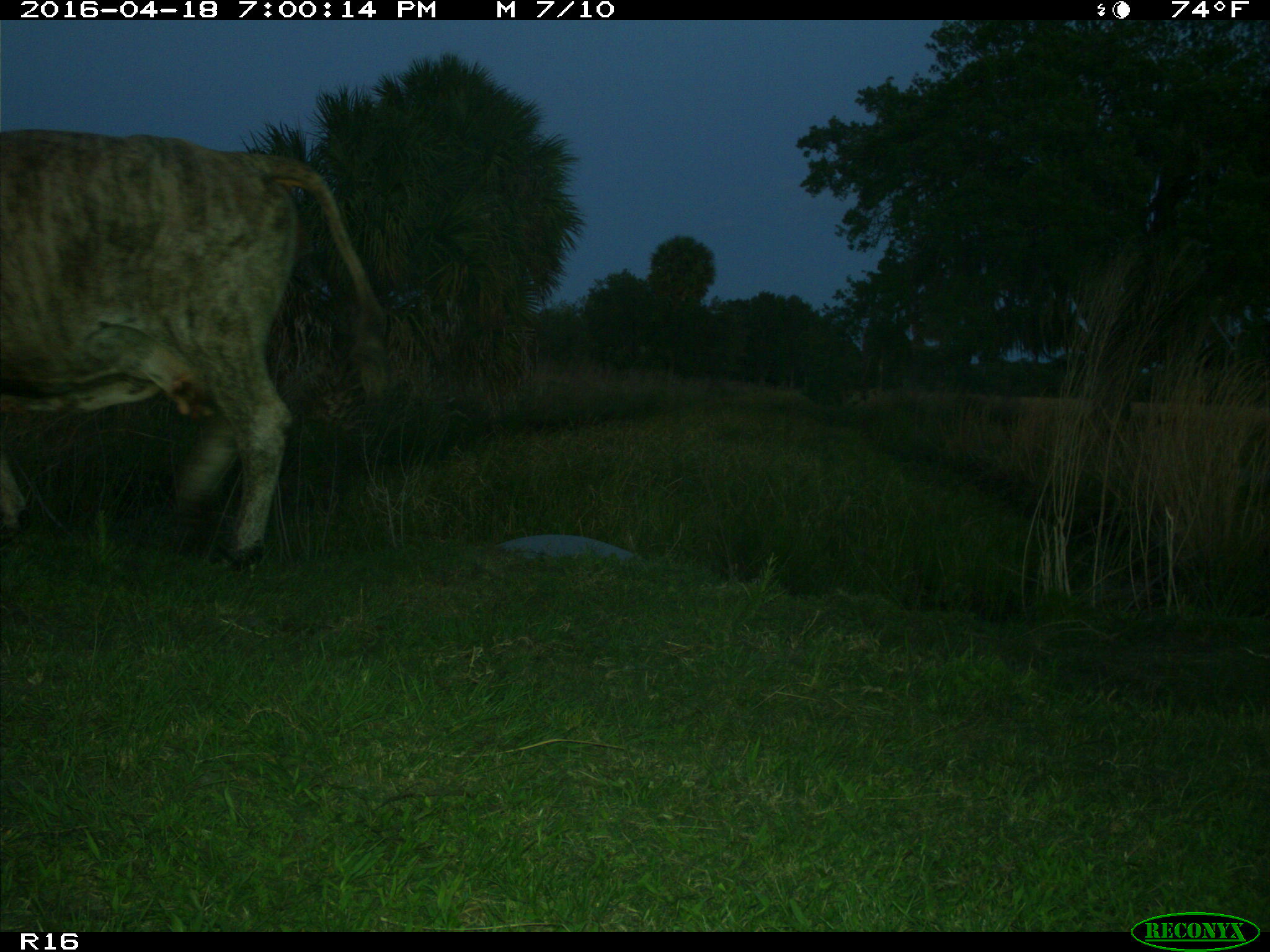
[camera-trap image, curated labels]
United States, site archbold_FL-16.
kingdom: Animalia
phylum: Chordata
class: Mammalia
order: Artiodactyla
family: Bovidae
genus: Bos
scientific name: Bos taurus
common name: domestic cow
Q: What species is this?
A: Bos taurus (domestic cow).